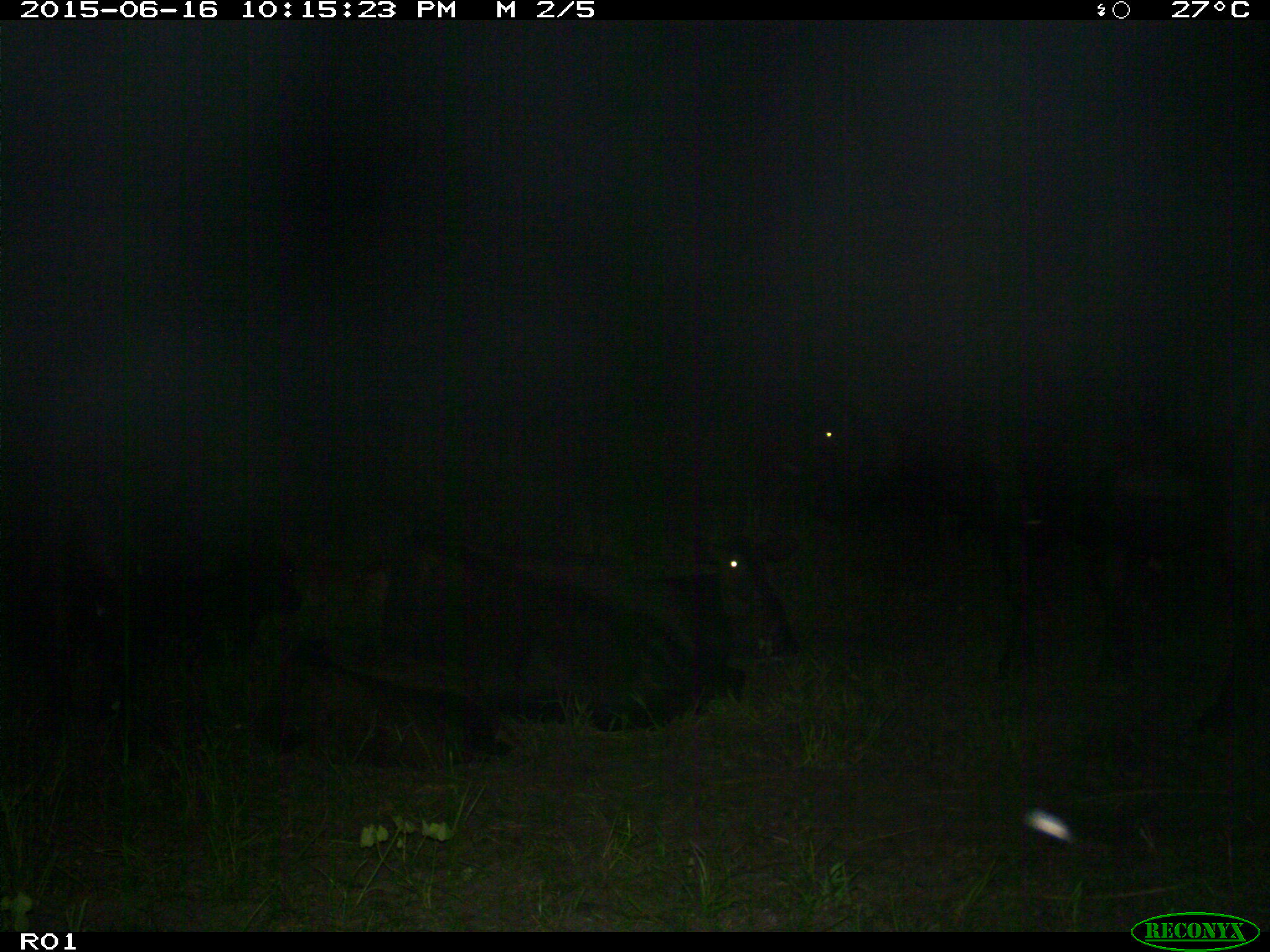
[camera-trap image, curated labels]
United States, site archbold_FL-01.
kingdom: Animalia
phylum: Chordata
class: Mammalia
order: Artiodactyla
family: Bovidae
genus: Bos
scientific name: Bos taurus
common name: domestic cow